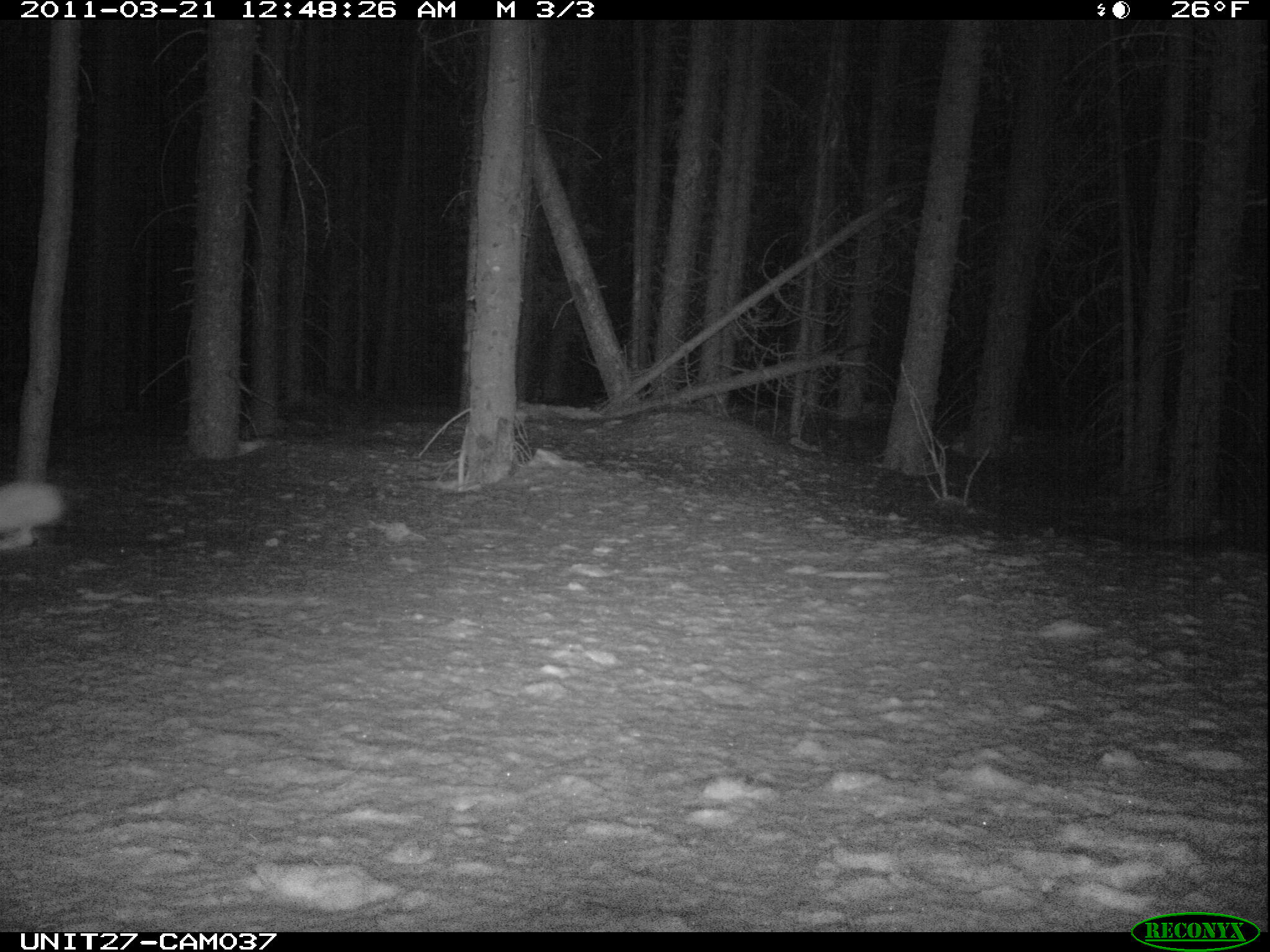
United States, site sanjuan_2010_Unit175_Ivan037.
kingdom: Animalia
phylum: Chordata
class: Mammalia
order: Lagomorpha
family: Leporidae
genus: Lepus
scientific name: Lepus americanus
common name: snowshoe hare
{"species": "Lepus americanus (snowshoe hare)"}